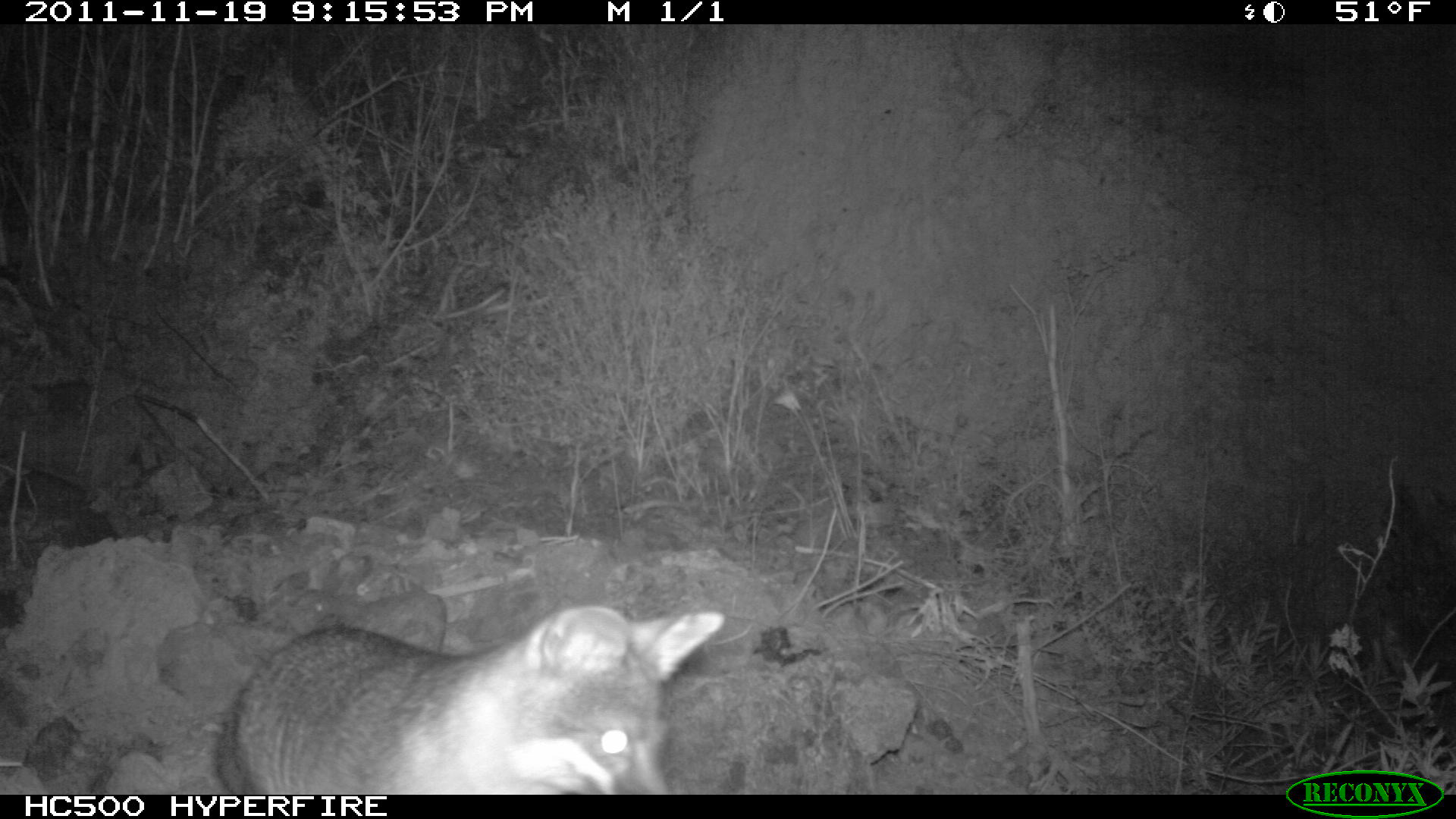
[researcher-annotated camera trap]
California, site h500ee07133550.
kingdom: Animalia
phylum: Chordata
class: Mammalia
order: Carnivora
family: Canidae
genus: Urocyon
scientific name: Urocyon littoralis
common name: island fox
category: fox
Fox (island fox) (Urocyon littoralis).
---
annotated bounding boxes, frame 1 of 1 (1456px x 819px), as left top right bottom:
fox: 217 606 725 795